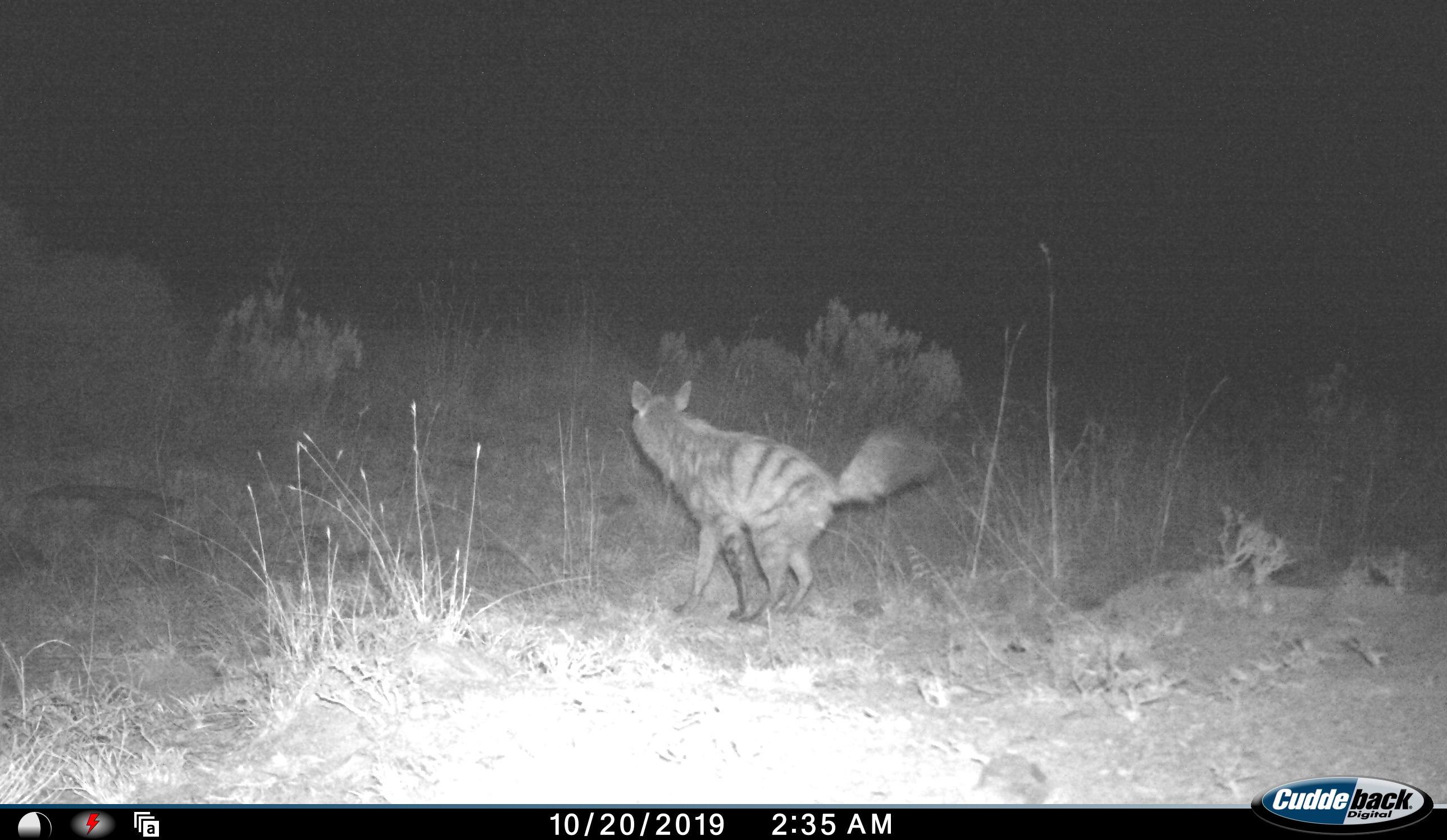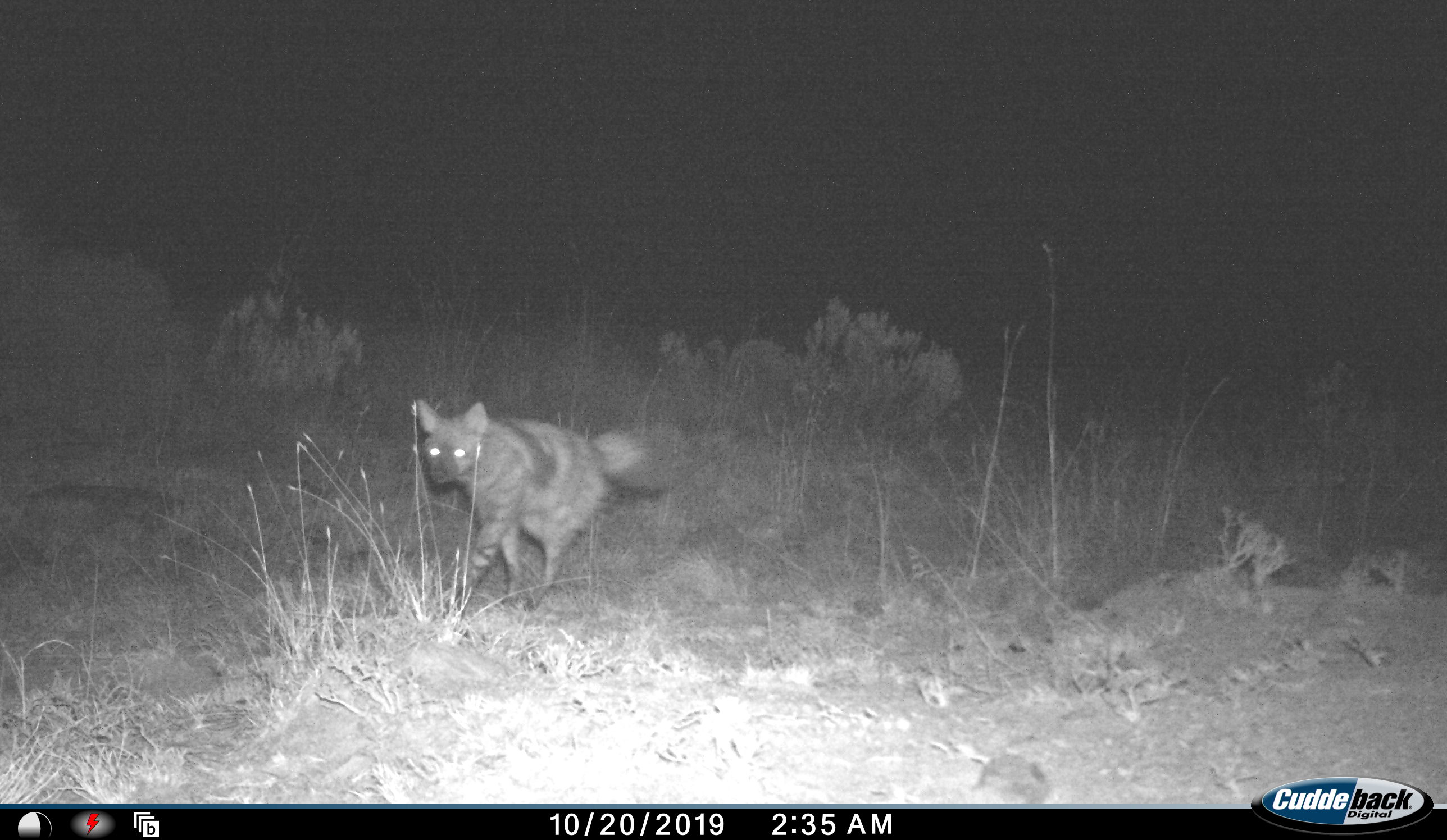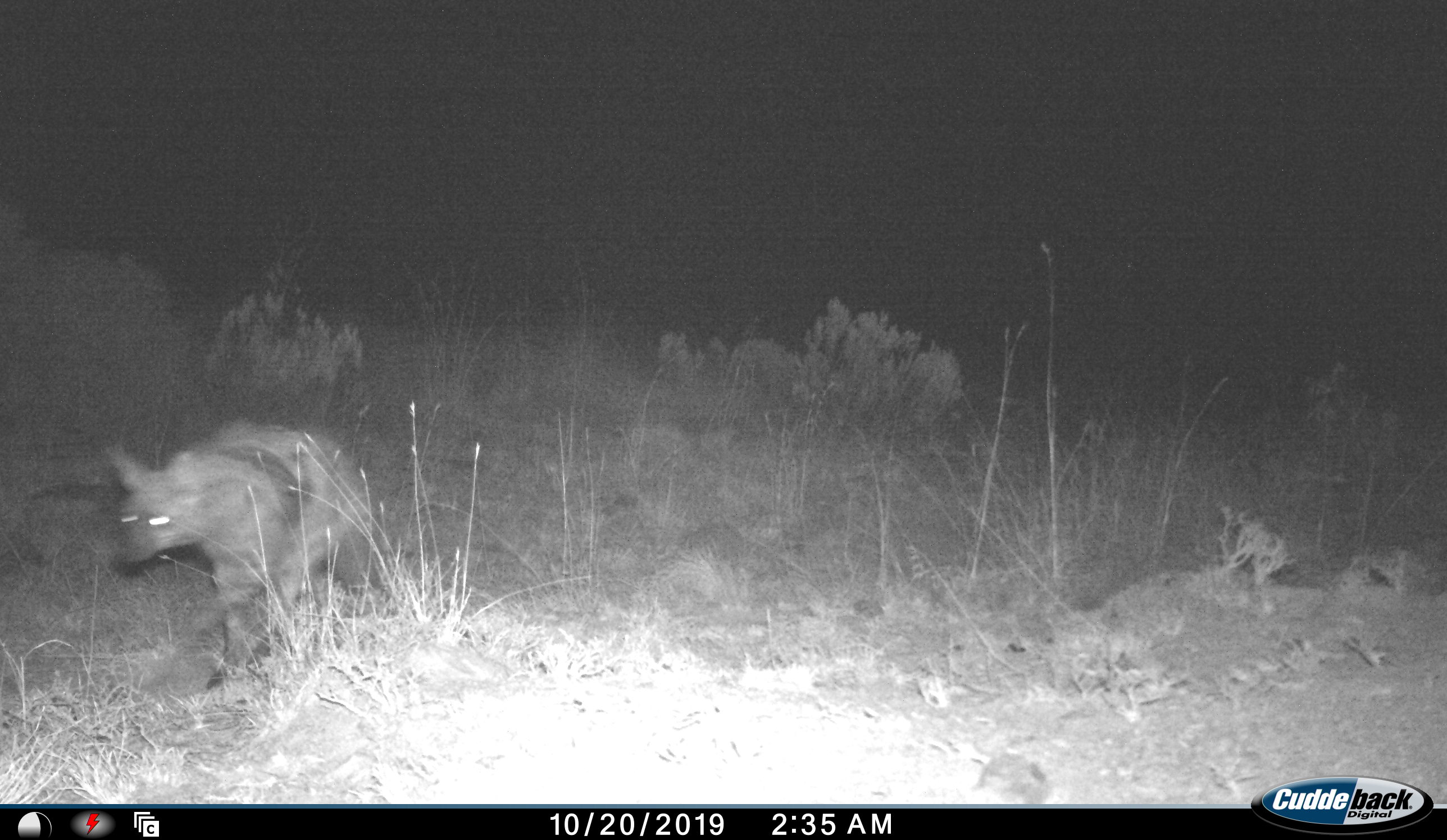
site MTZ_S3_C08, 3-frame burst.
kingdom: Animalia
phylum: Chordata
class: Mammalia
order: Carnivora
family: Hyaenidae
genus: Proteles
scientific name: Proteles cristatus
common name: aardwolf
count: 1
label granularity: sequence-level